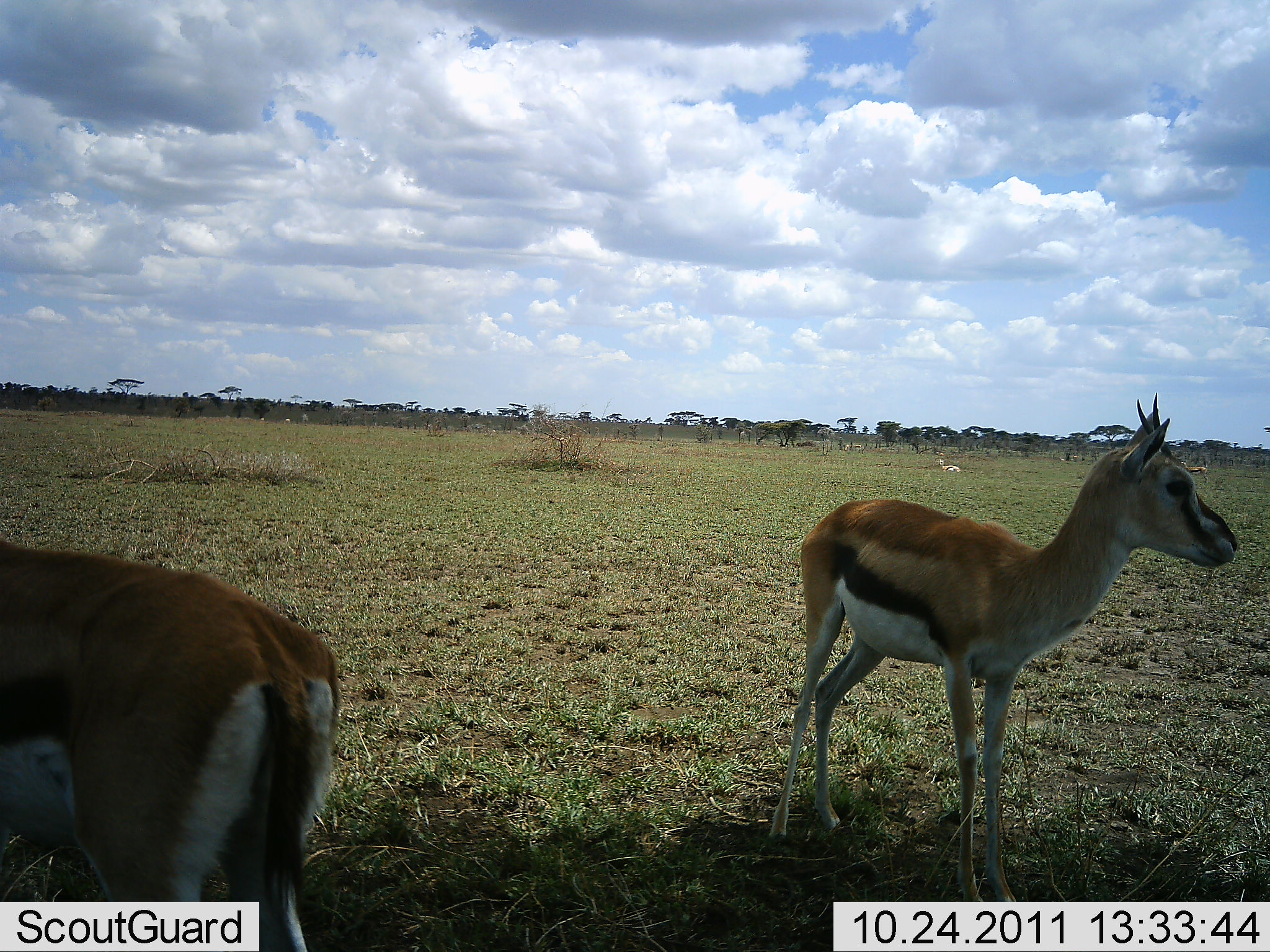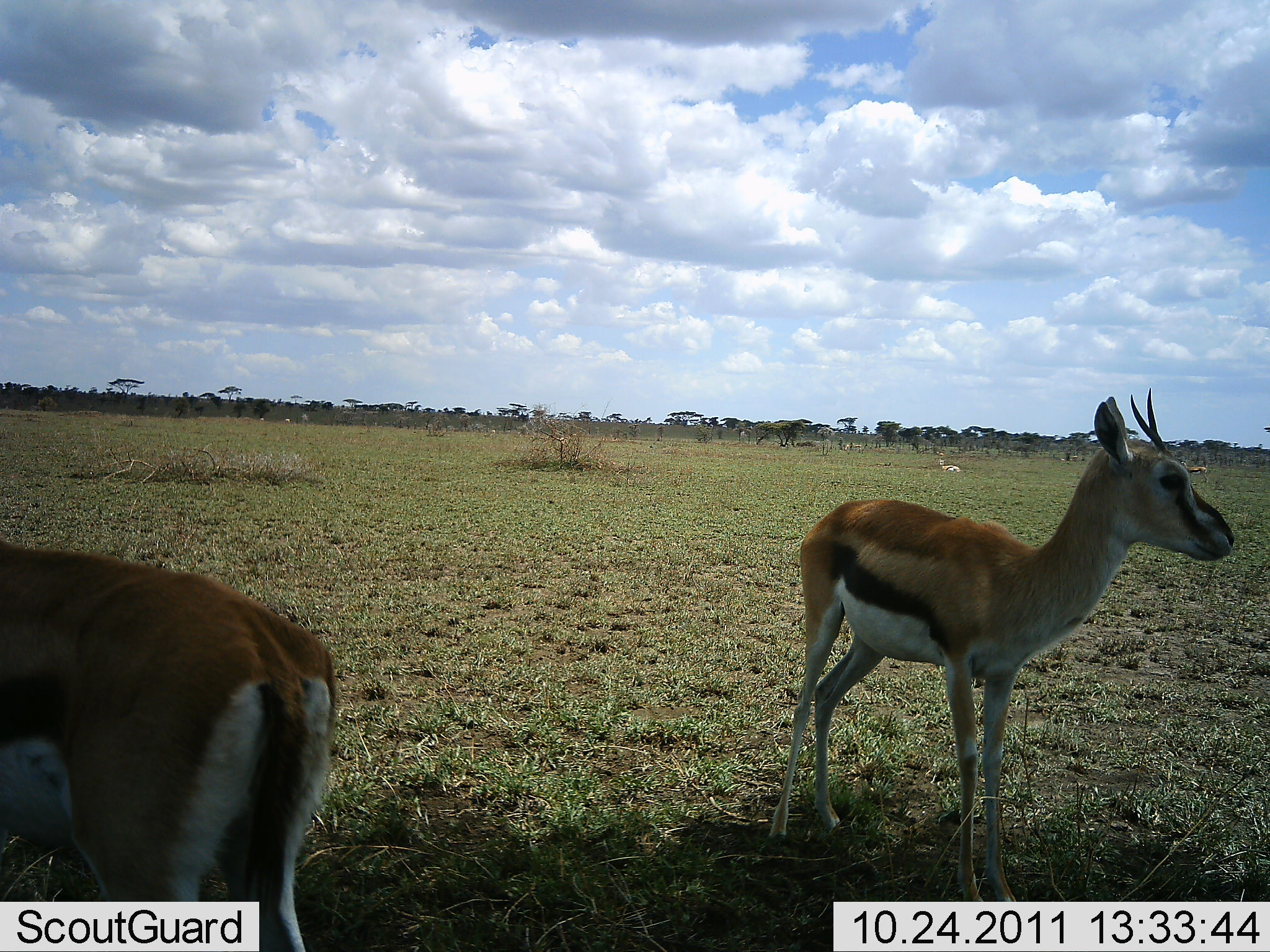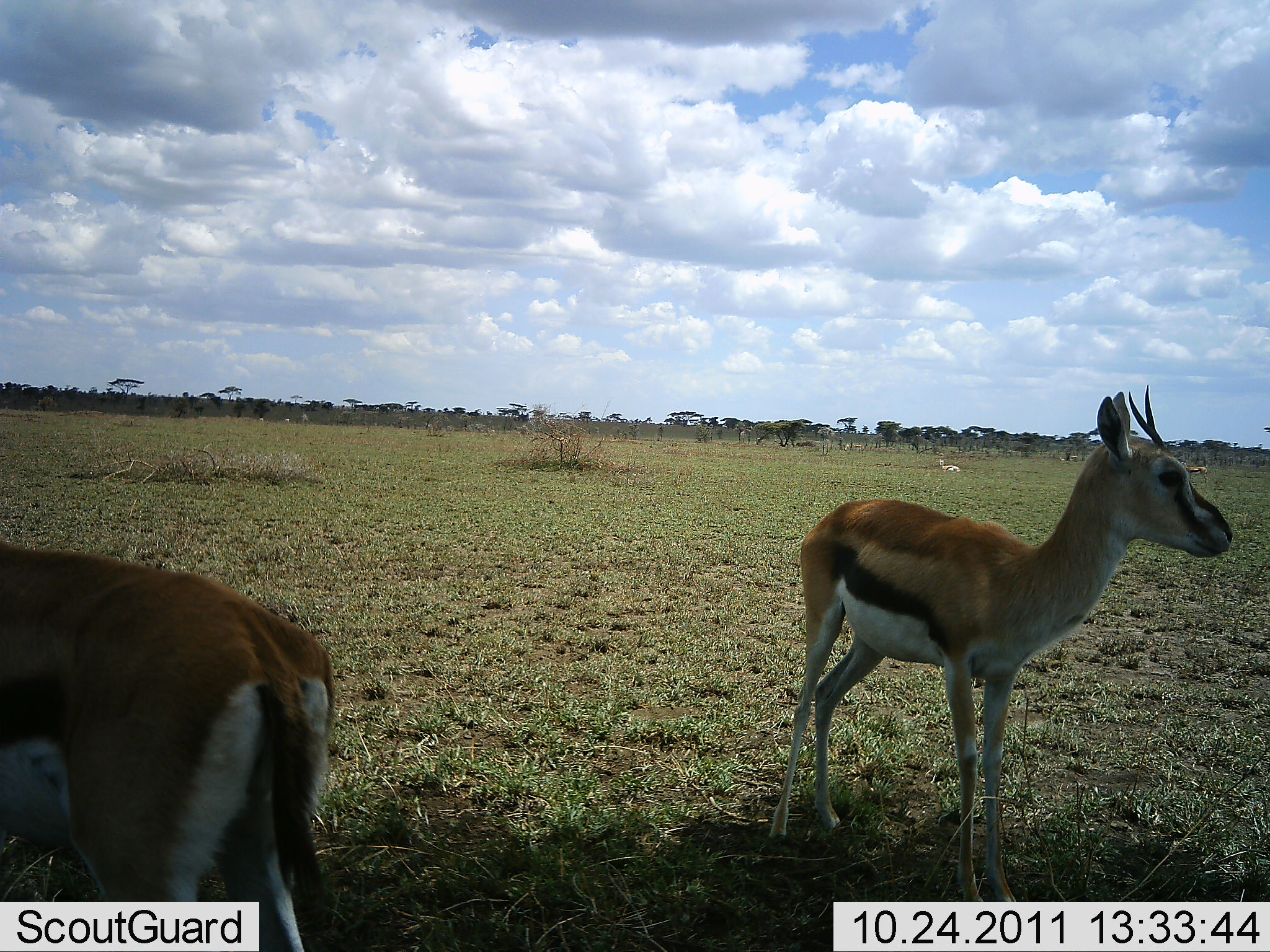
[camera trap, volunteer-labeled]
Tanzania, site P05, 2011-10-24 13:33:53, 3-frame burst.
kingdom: Animalia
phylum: Chordata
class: Mammalia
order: Artiodactyla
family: Bovidae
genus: Eudorcas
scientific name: Eudorcas thomsonii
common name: thomson's gazelle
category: gazellethomsons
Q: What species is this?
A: Gazellethomsons (thomson's gazelle) (Eudorcas thomsonii).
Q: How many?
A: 2.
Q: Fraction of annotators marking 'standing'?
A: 100%.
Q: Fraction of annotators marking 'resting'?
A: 36%.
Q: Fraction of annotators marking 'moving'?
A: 0%.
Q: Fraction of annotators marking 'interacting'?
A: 0%.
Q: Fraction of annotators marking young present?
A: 0%.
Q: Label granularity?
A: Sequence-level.